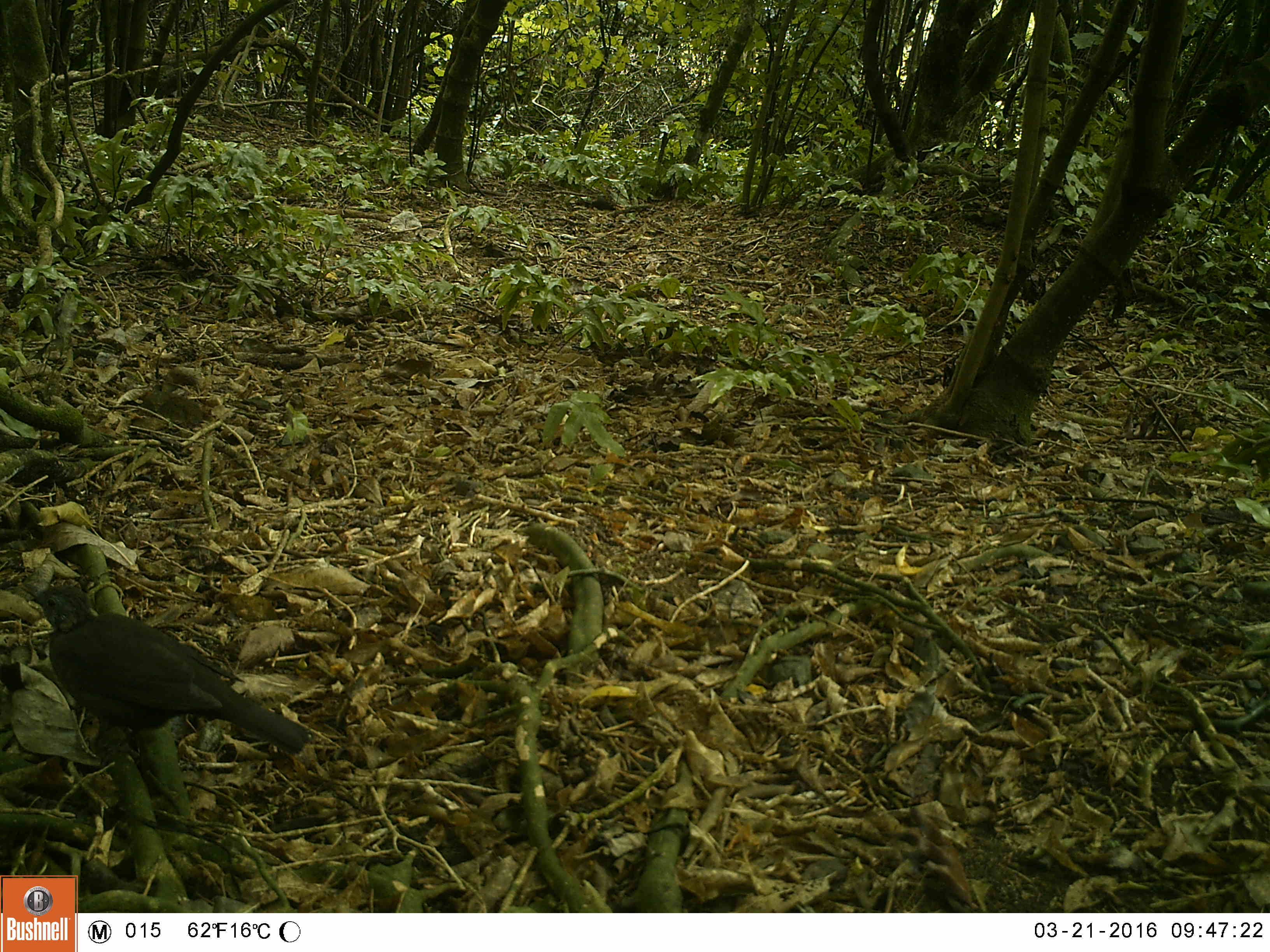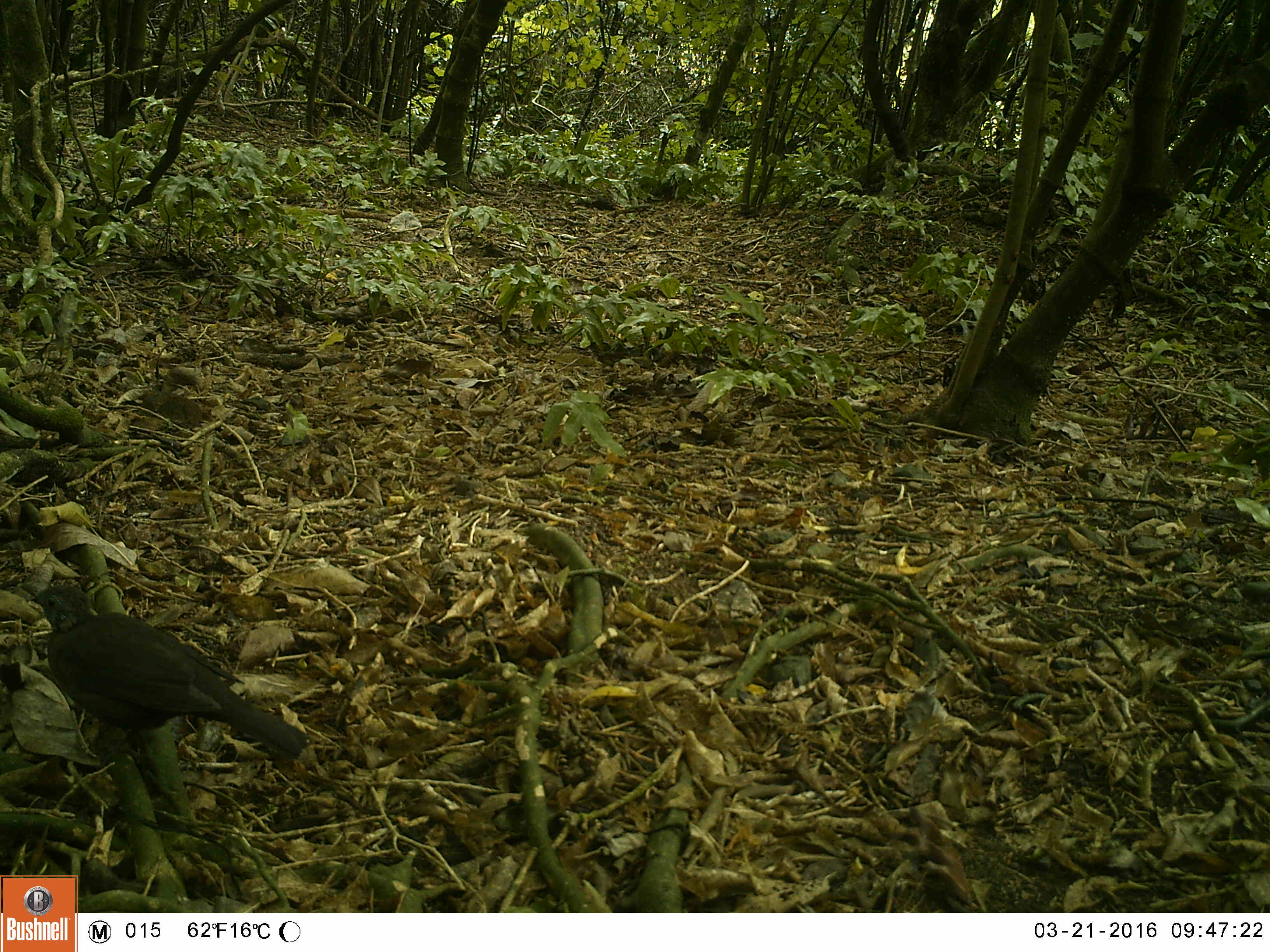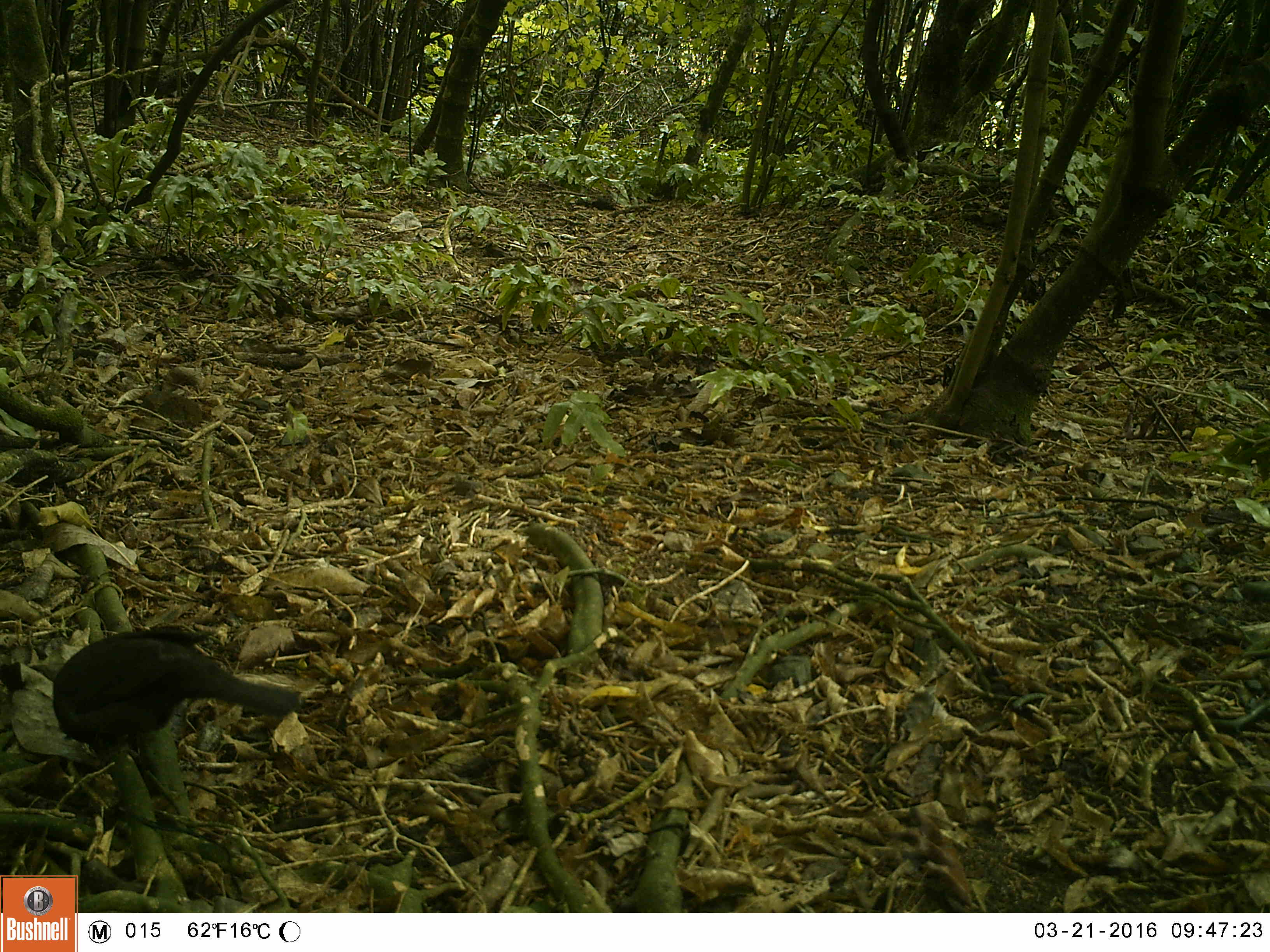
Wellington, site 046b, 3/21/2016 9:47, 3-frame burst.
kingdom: Animalia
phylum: Chordata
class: Aves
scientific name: Aves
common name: bird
Bird (Aves).